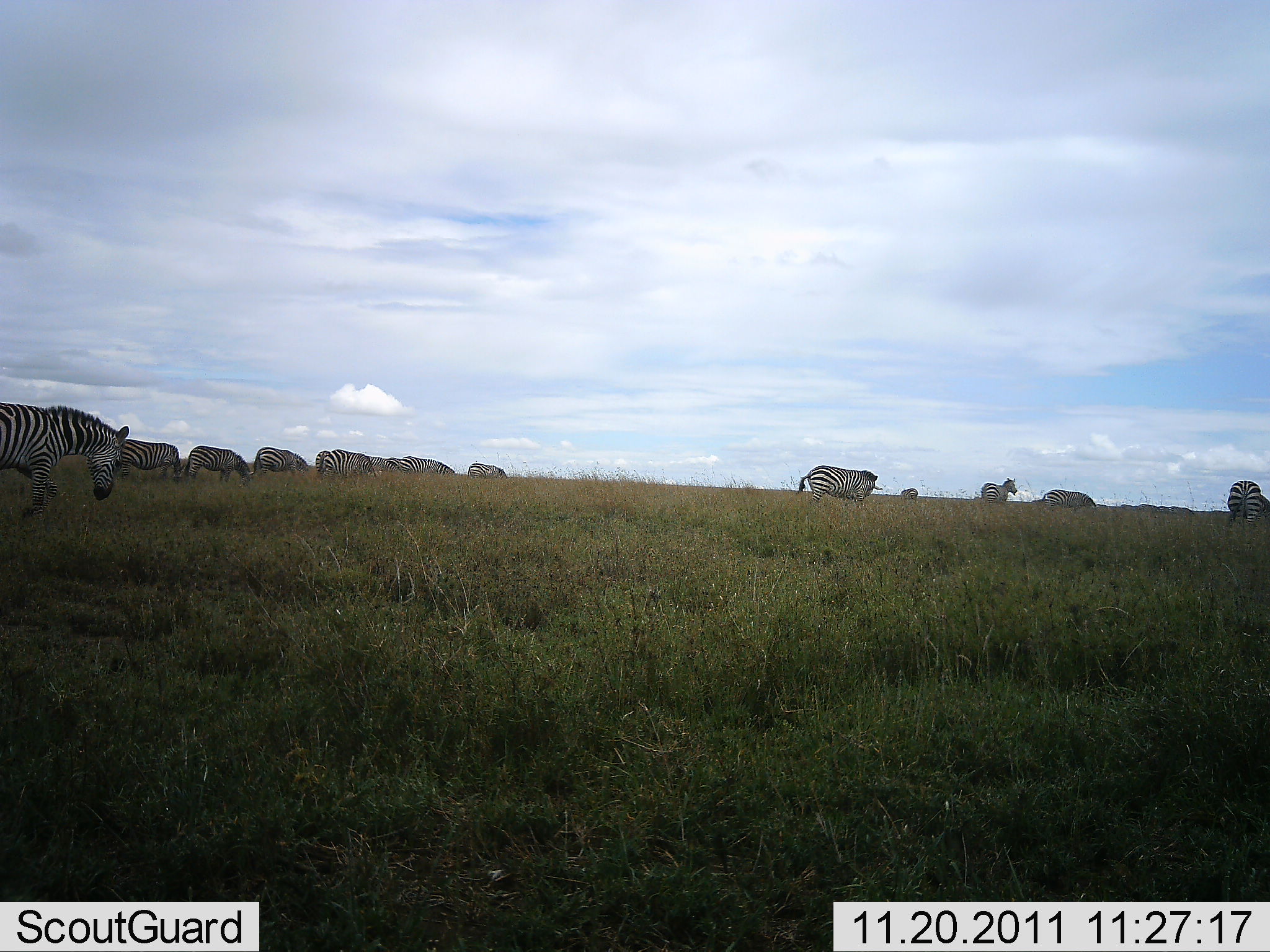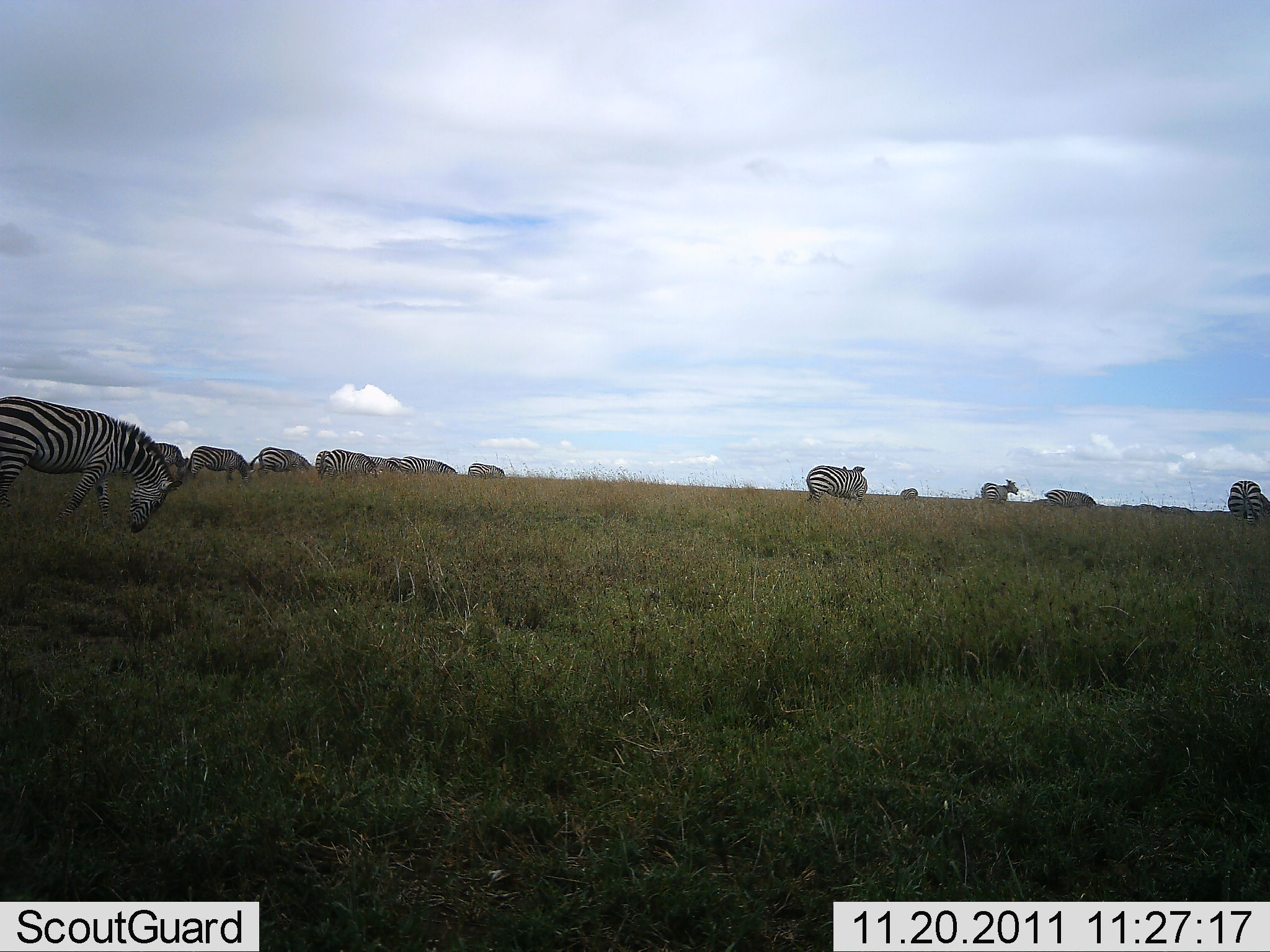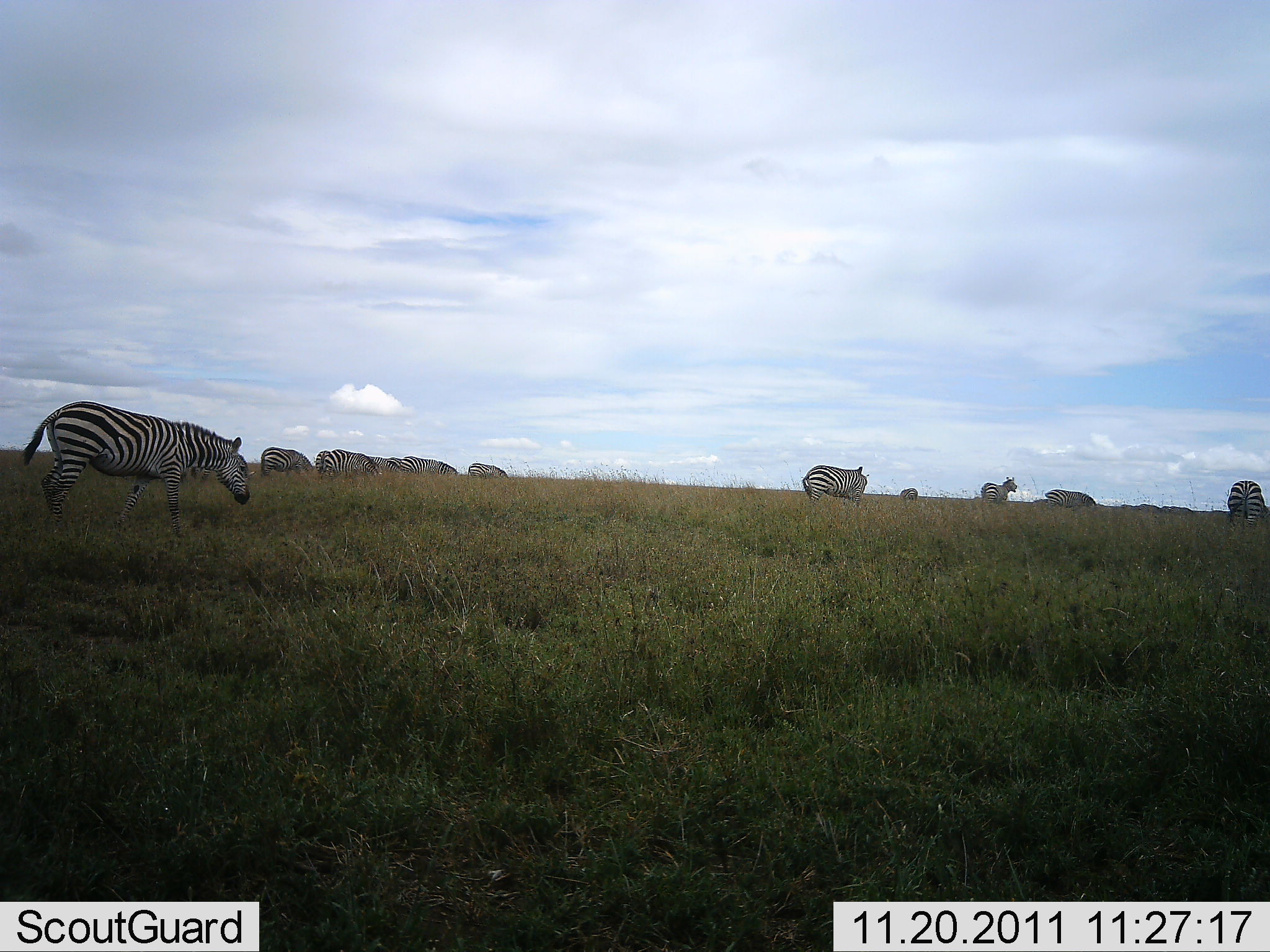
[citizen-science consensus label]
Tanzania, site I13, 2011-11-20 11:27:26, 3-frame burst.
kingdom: Animalia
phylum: Chordata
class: Mammalia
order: Perissodactyla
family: Equidae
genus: Equus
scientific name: Equus quagga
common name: plains zebra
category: zebra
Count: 11-50.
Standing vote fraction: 46%.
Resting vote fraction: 0%.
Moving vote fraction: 85%.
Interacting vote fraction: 8%.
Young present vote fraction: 0%.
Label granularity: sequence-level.